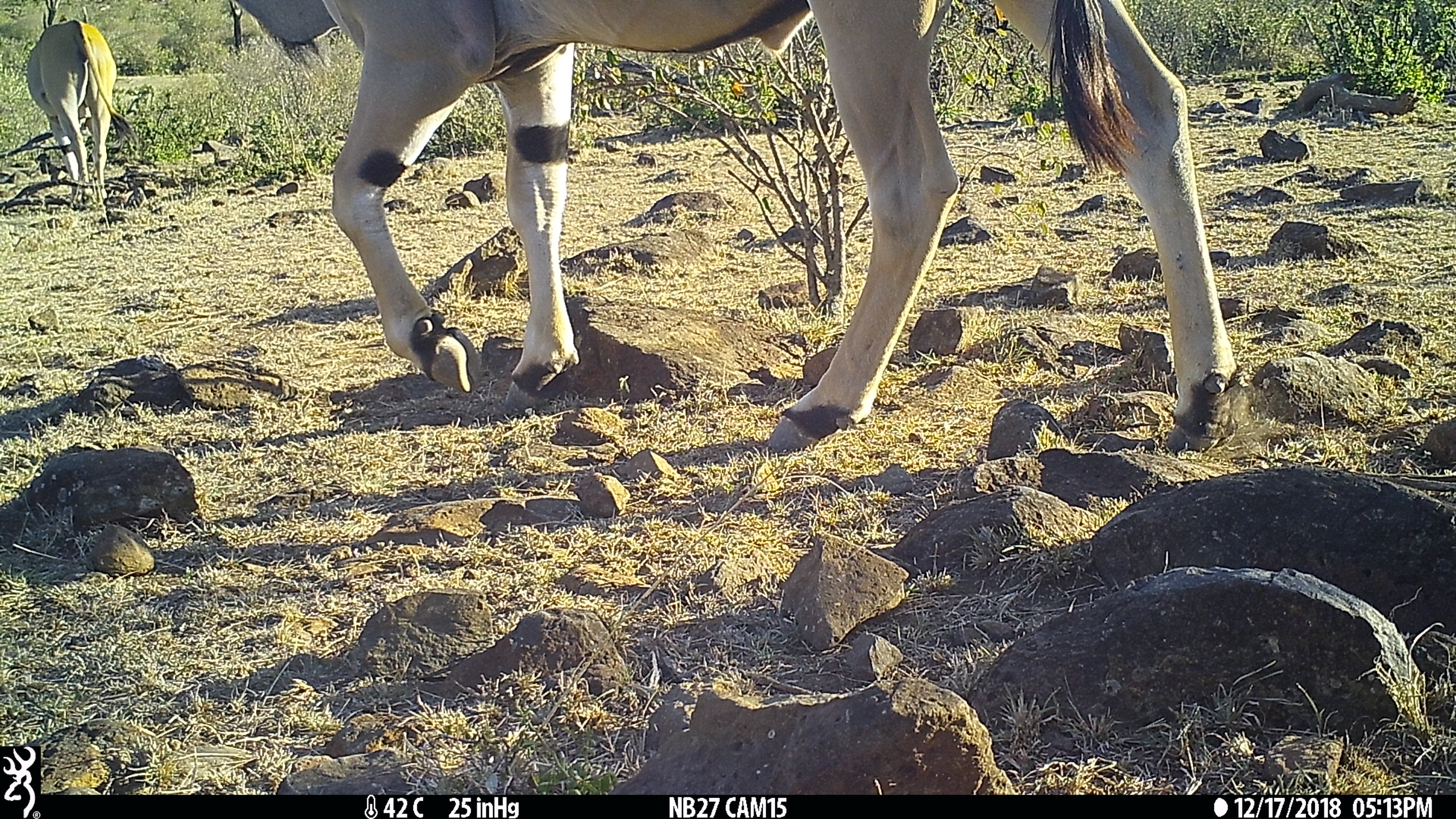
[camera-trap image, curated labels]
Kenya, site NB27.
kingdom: Animalia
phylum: Chordata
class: Mammalia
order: Artiodactyla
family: Bovidae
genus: Tragelaphus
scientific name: Tragelaphus oryx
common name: eland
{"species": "eland (Tragelaphus oryx)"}